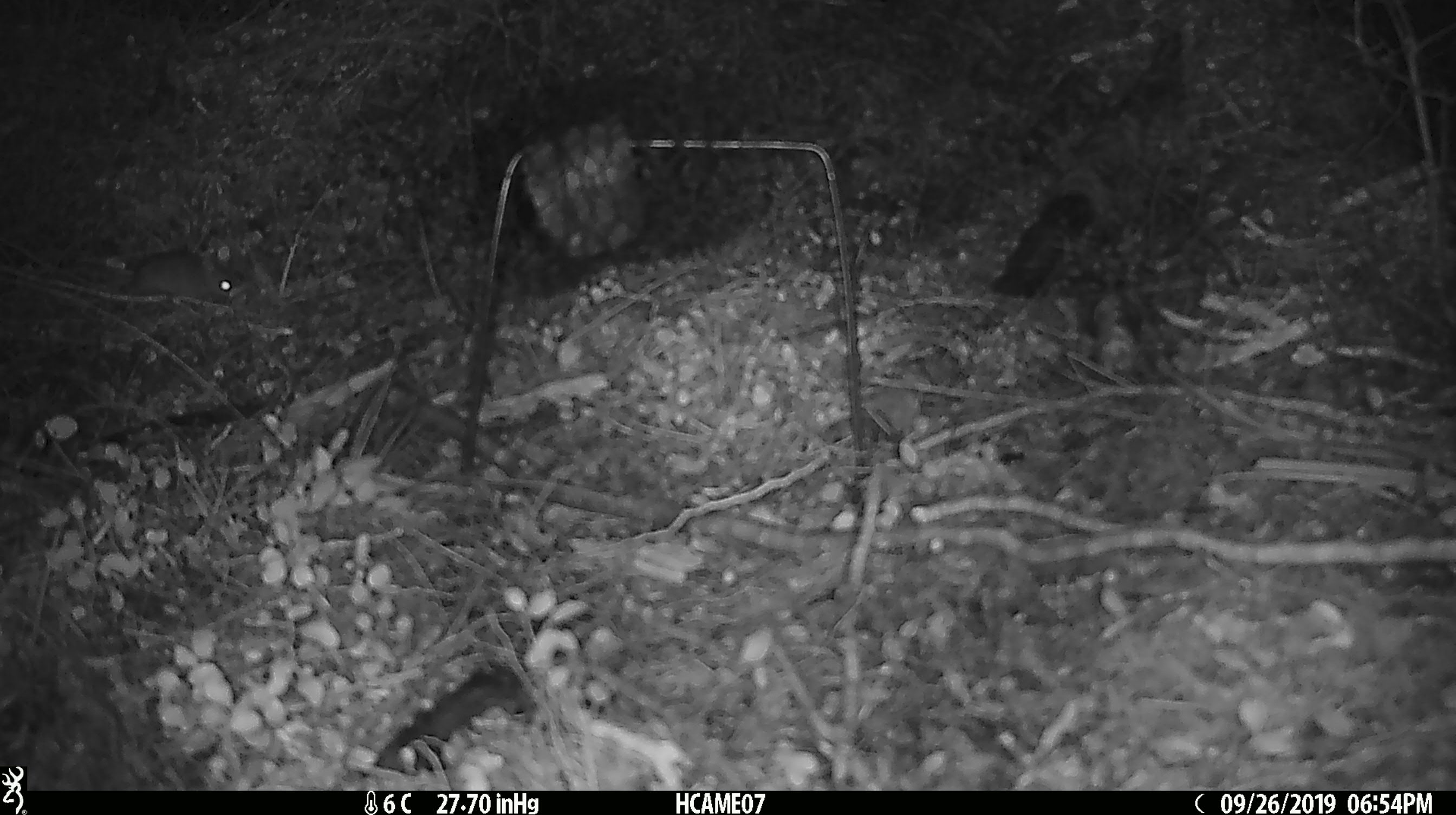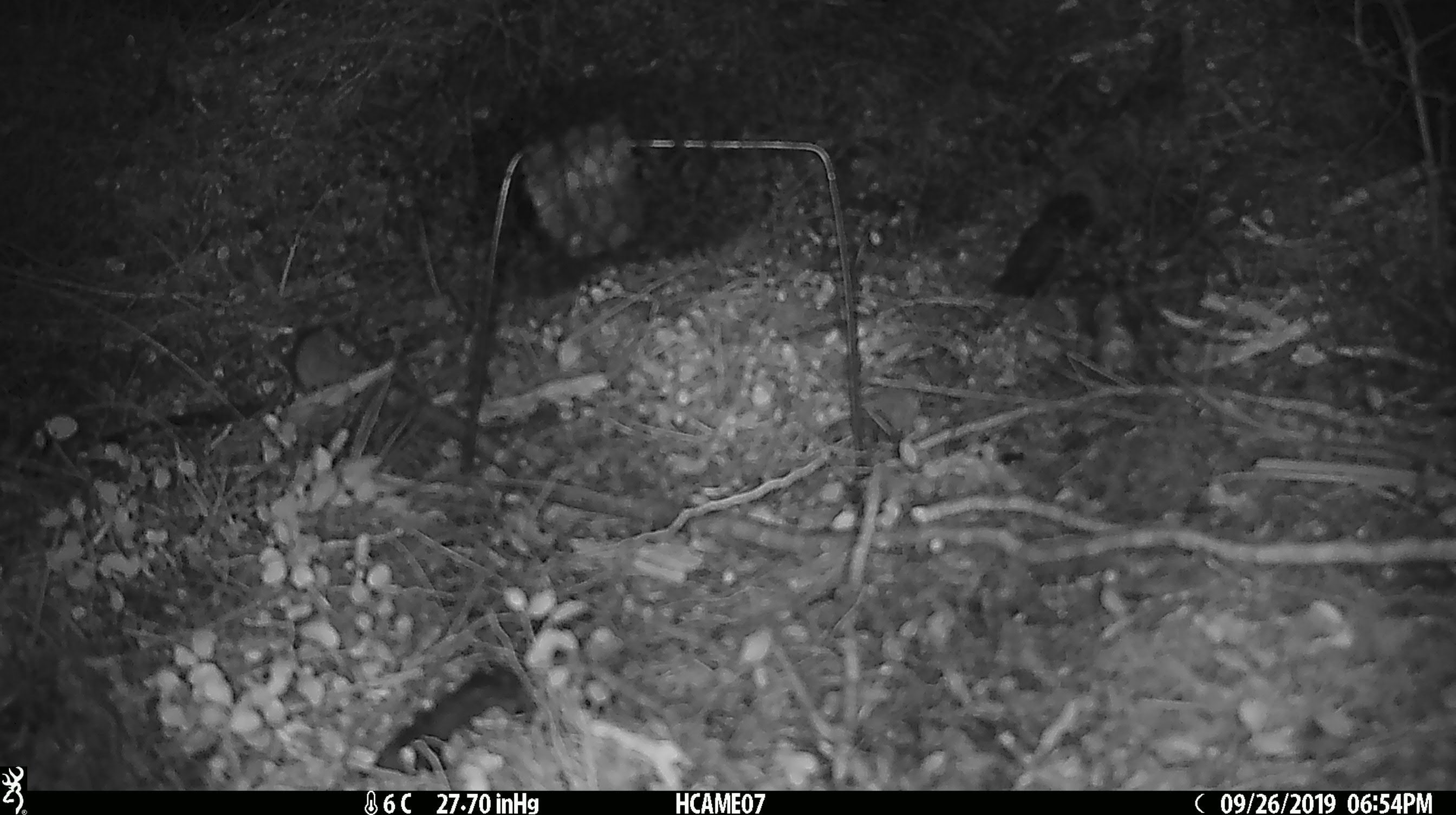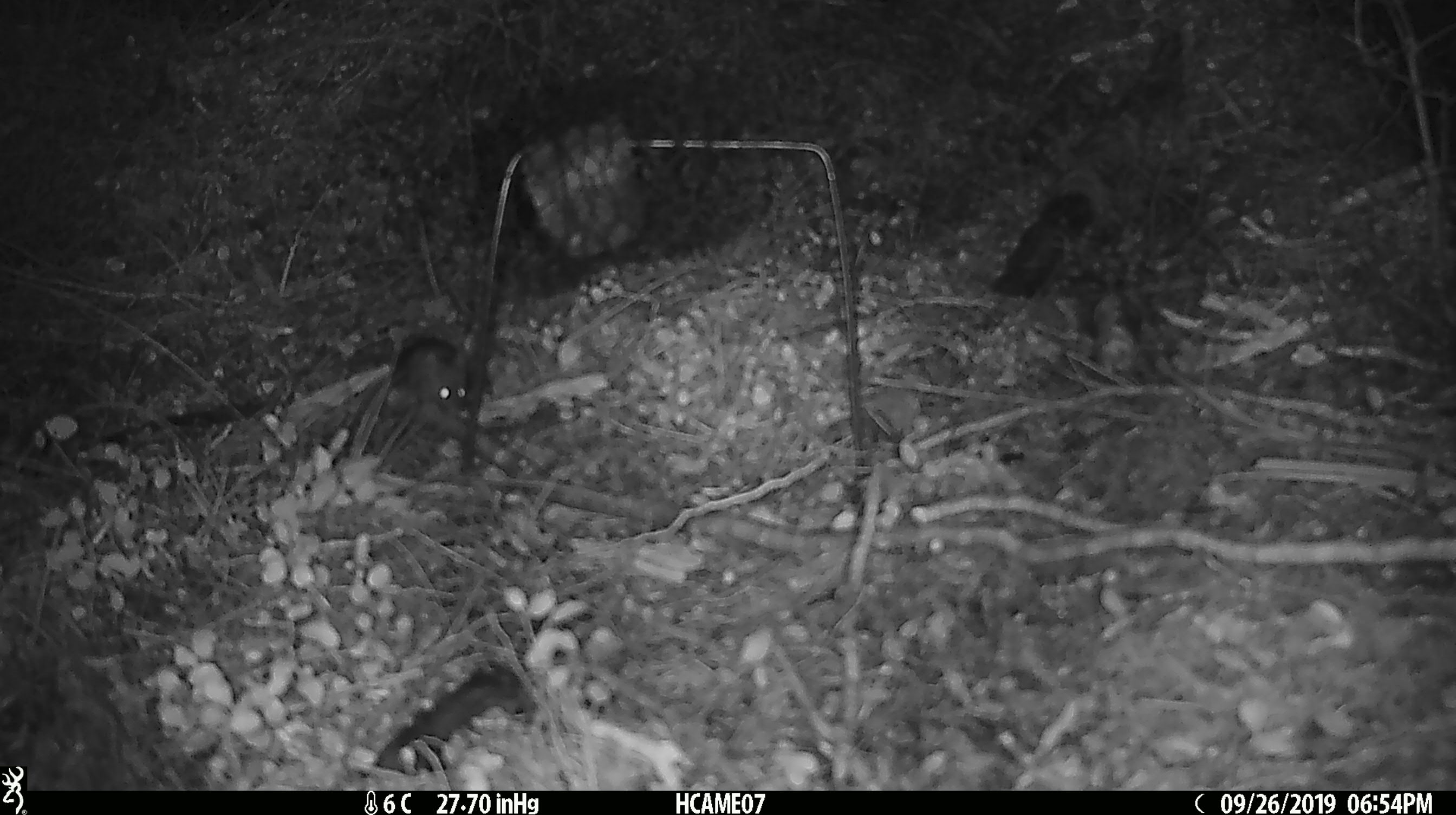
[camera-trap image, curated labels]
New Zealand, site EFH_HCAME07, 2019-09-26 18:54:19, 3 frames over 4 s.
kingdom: Animalia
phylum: Chordata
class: Mammalia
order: Rodentia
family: Muridae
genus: Mus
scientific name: Mus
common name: mouse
Mouse (Mus).